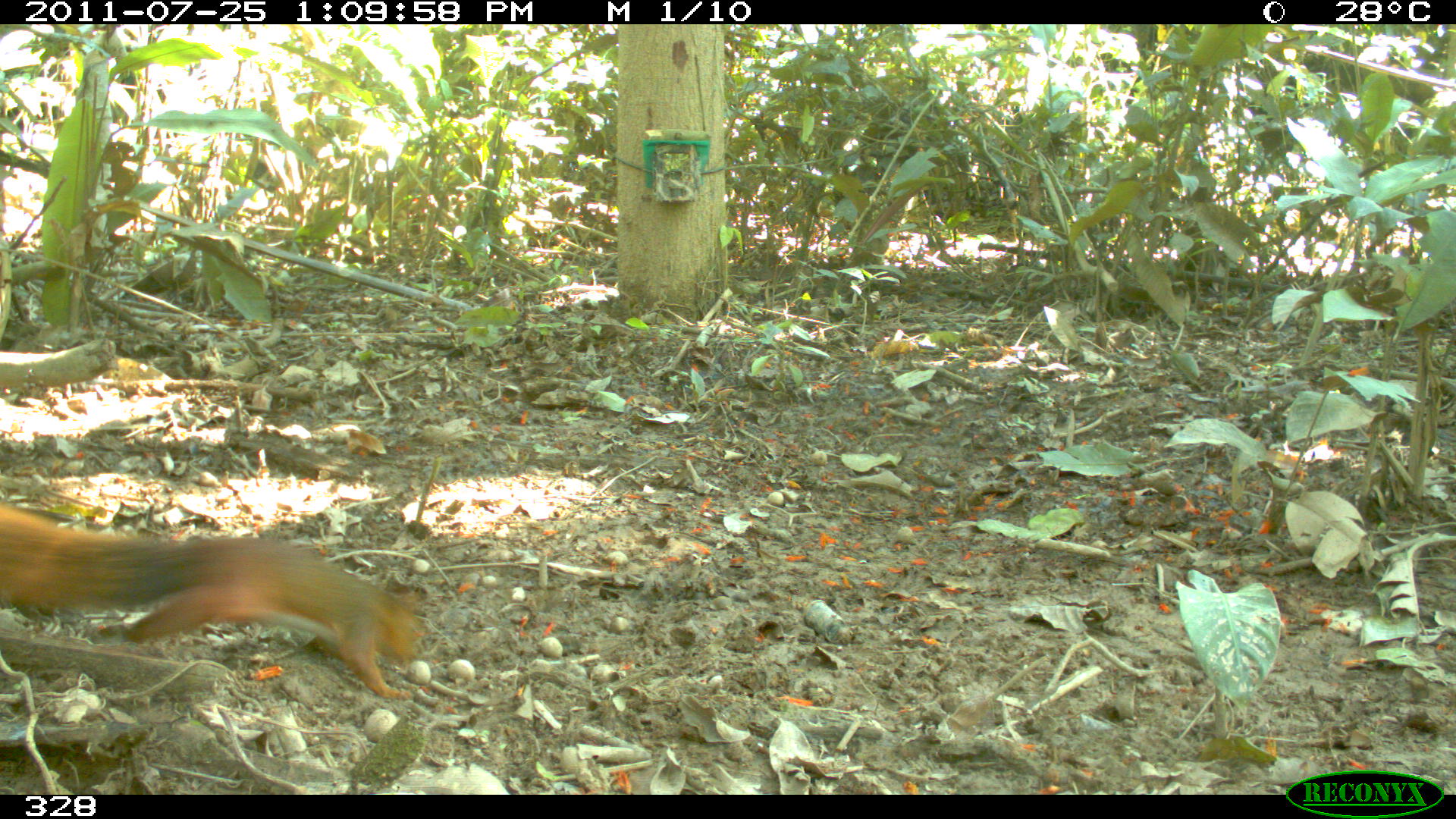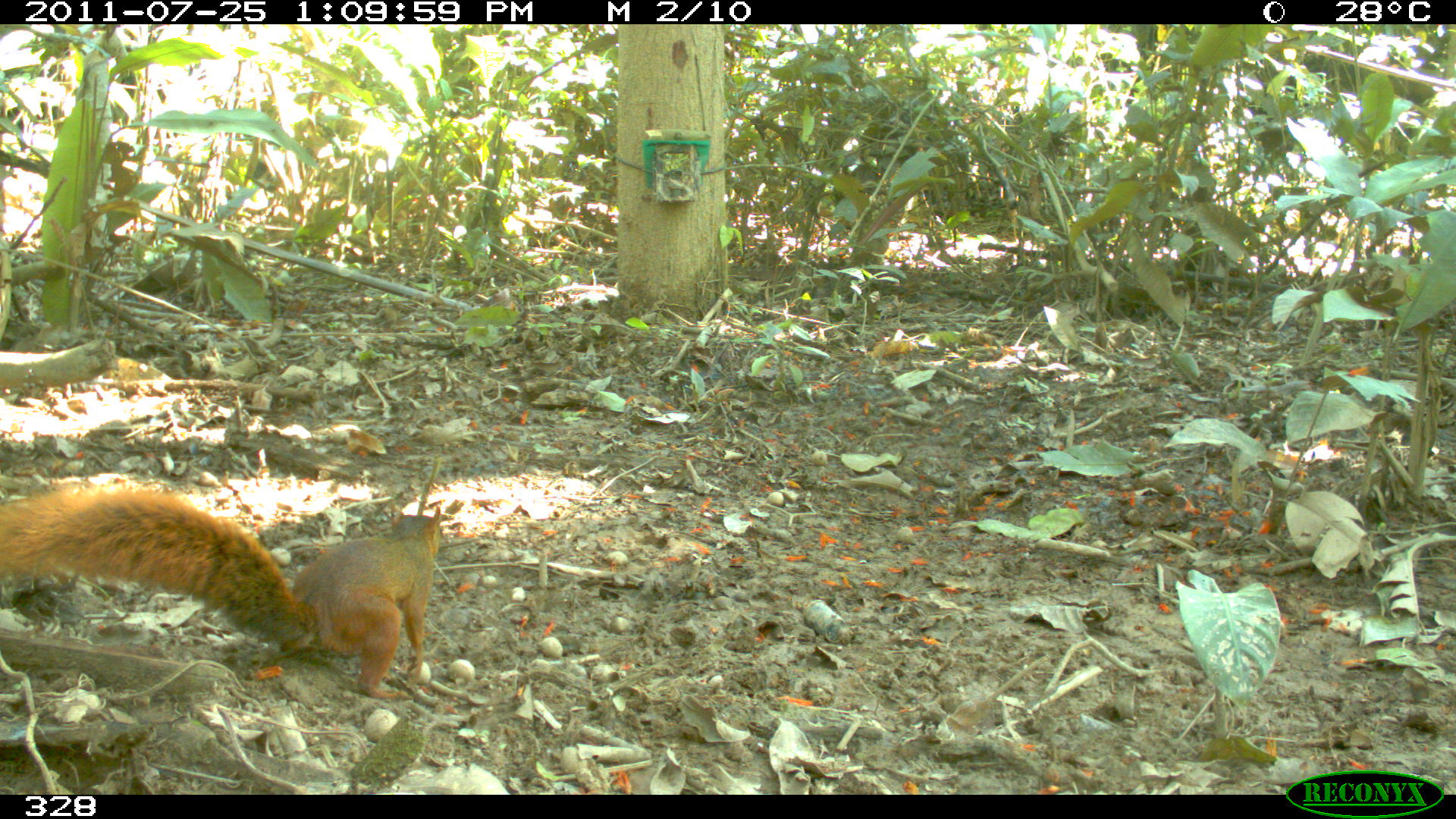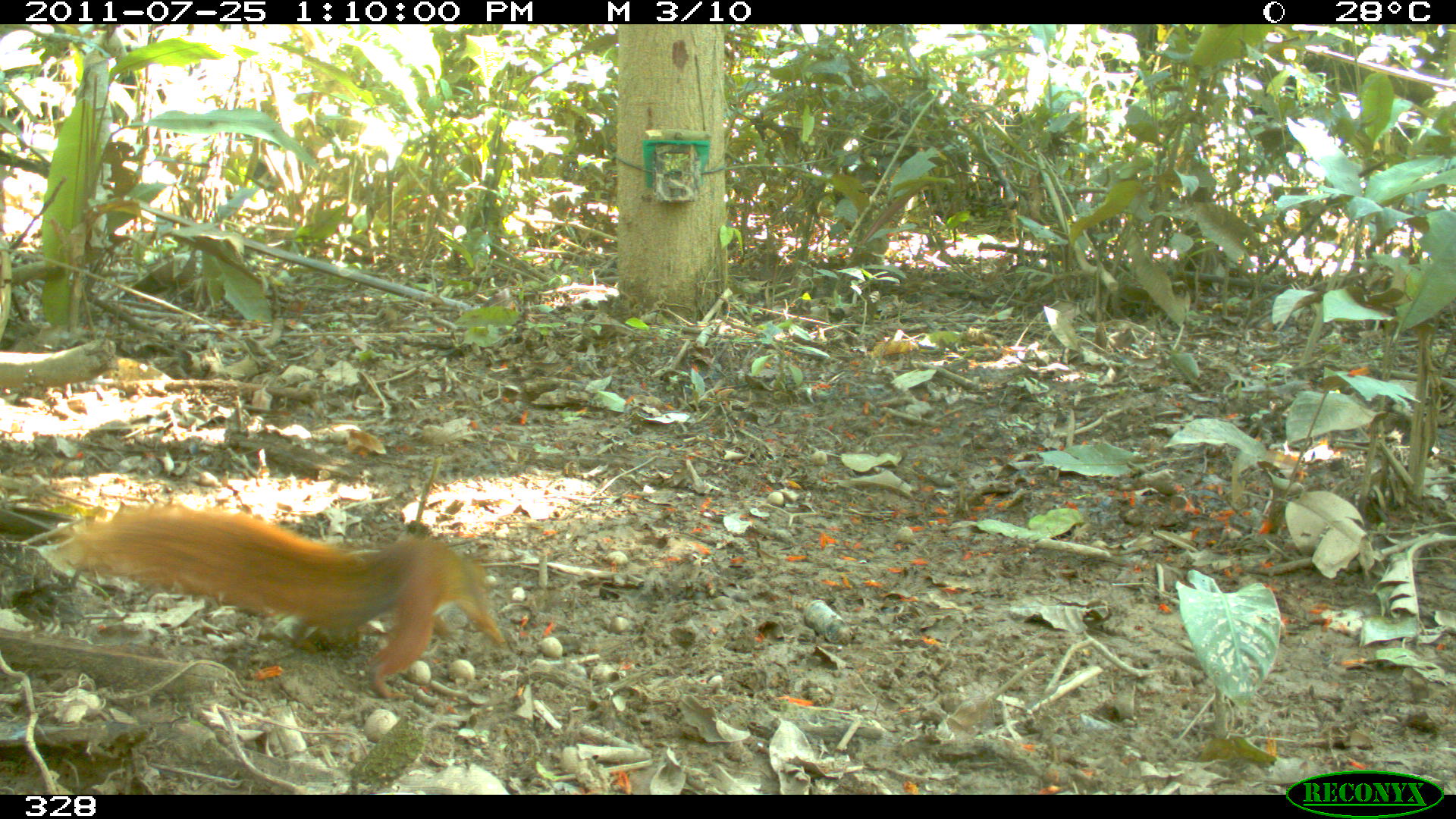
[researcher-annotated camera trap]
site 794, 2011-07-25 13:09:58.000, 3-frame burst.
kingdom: Animalia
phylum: Chordata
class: Mammalia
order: Rodentia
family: Sciuridae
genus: Sciurus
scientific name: Sciurus spadiceus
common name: southern amazon red squirrel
Sciurus spadiceus (southern amazon red squirrel).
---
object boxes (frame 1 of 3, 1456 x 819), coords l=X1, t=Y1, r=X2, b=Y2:
sciurus spadiceus: l=0, t=504, r=421, b=697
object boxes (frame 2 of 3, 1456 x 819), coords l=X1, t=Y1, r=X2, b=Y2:
sciurus spadiceus: l=0, t=480, r=440, b=697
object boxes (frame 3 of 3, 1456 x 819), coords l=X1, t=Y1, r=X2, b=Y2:
sciurus spadiceus: l=60, t=501, r=503, b=699